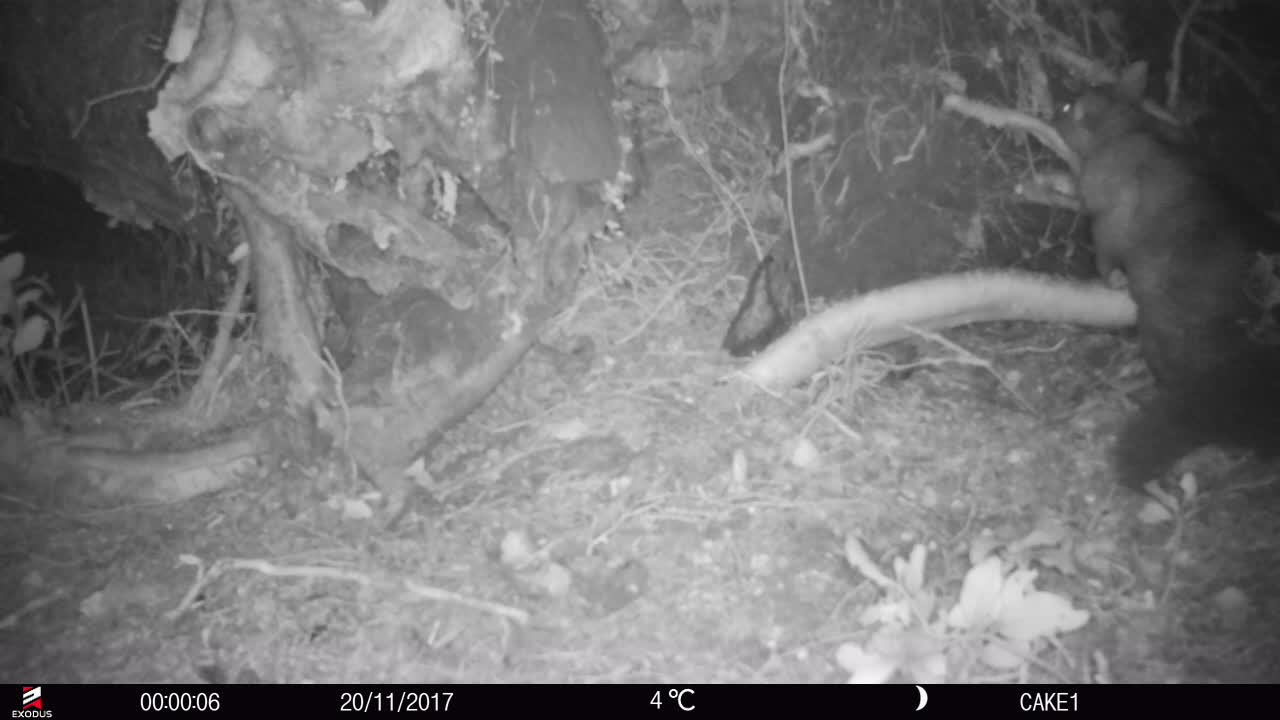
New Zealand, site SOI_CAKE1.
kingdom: Animalia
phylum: Chordata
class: Mammalia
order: Diprotodontia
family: Phalangeridae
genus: Trichosurus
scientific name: Trichosurus vulpecula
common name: common brushtail possum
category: possum